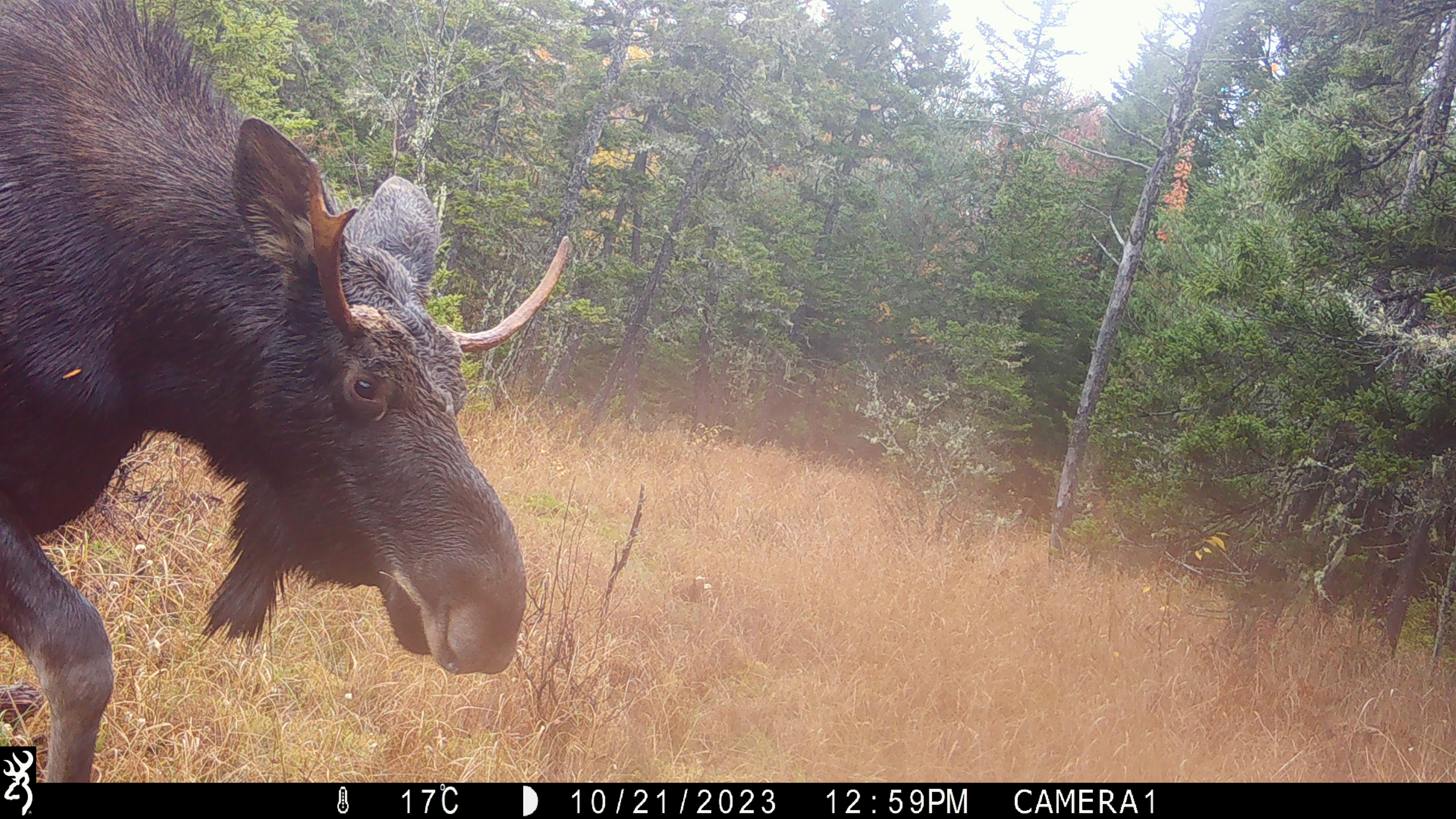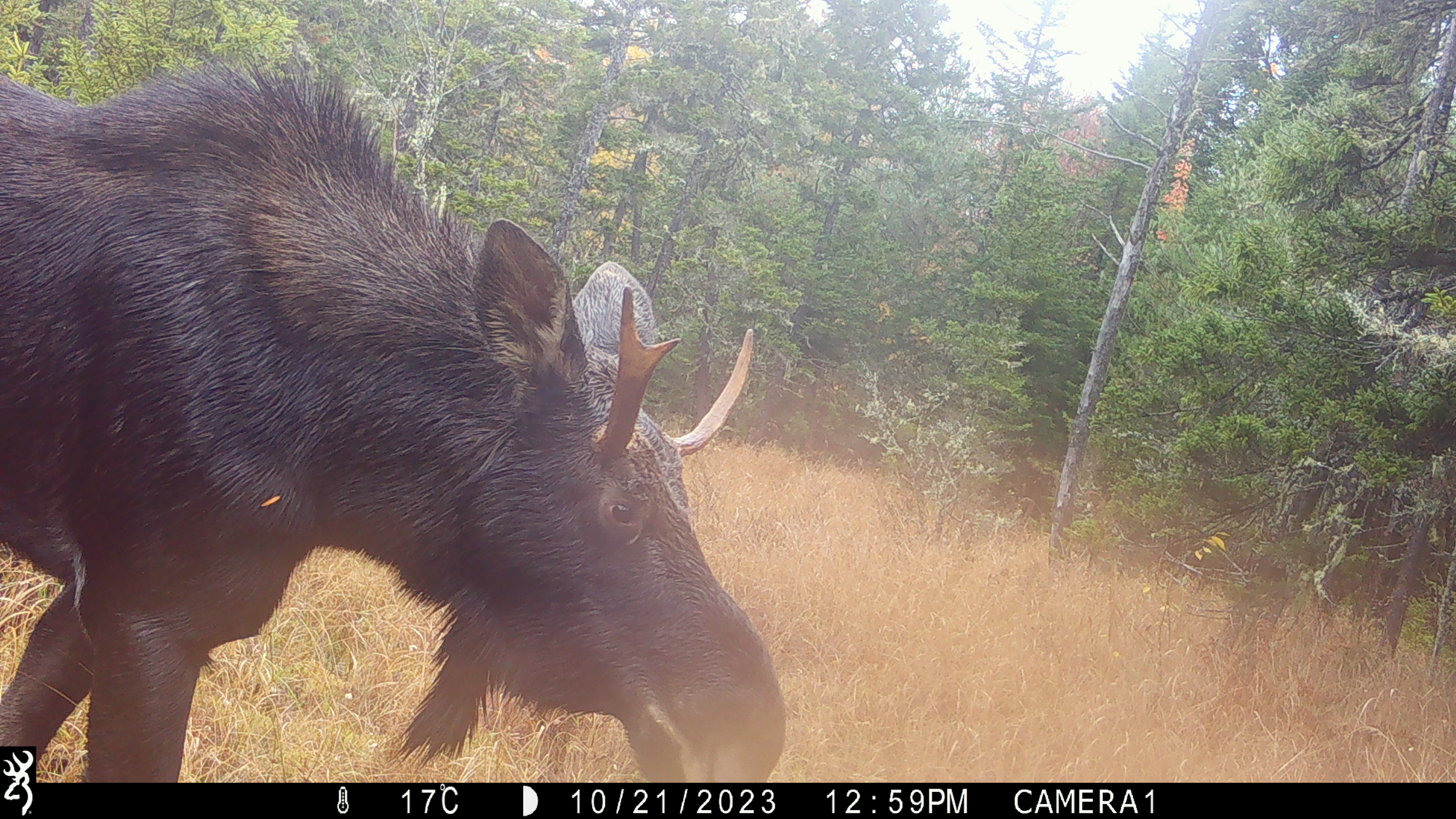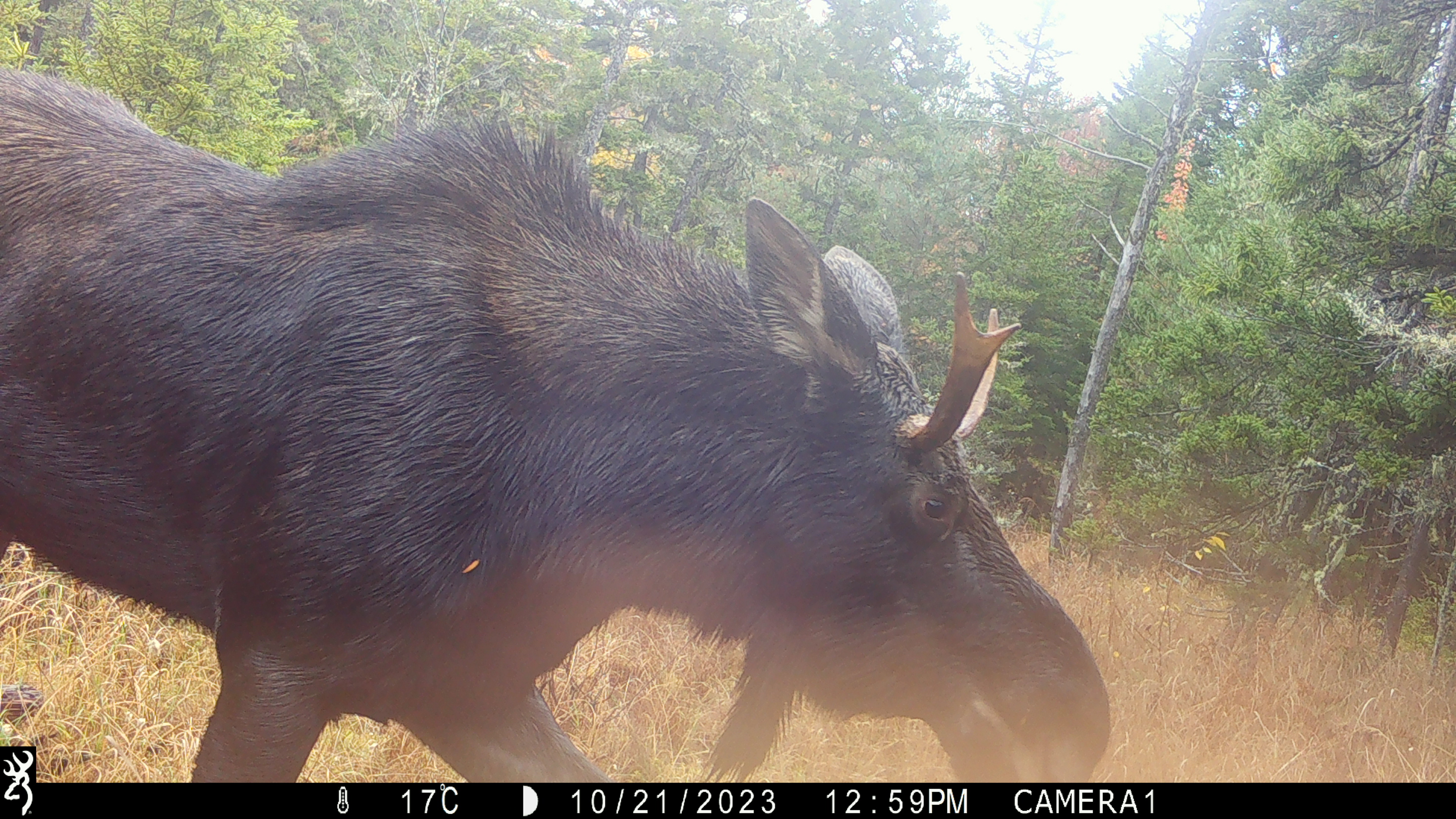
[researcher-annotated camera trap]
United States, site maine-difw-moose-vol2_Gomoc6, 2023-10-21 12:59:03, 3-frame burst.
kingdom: Animalia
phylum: Chordata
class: Mammalia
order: Artiodactyla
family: Cervidae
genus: Alces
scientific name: Alces alces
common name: moose